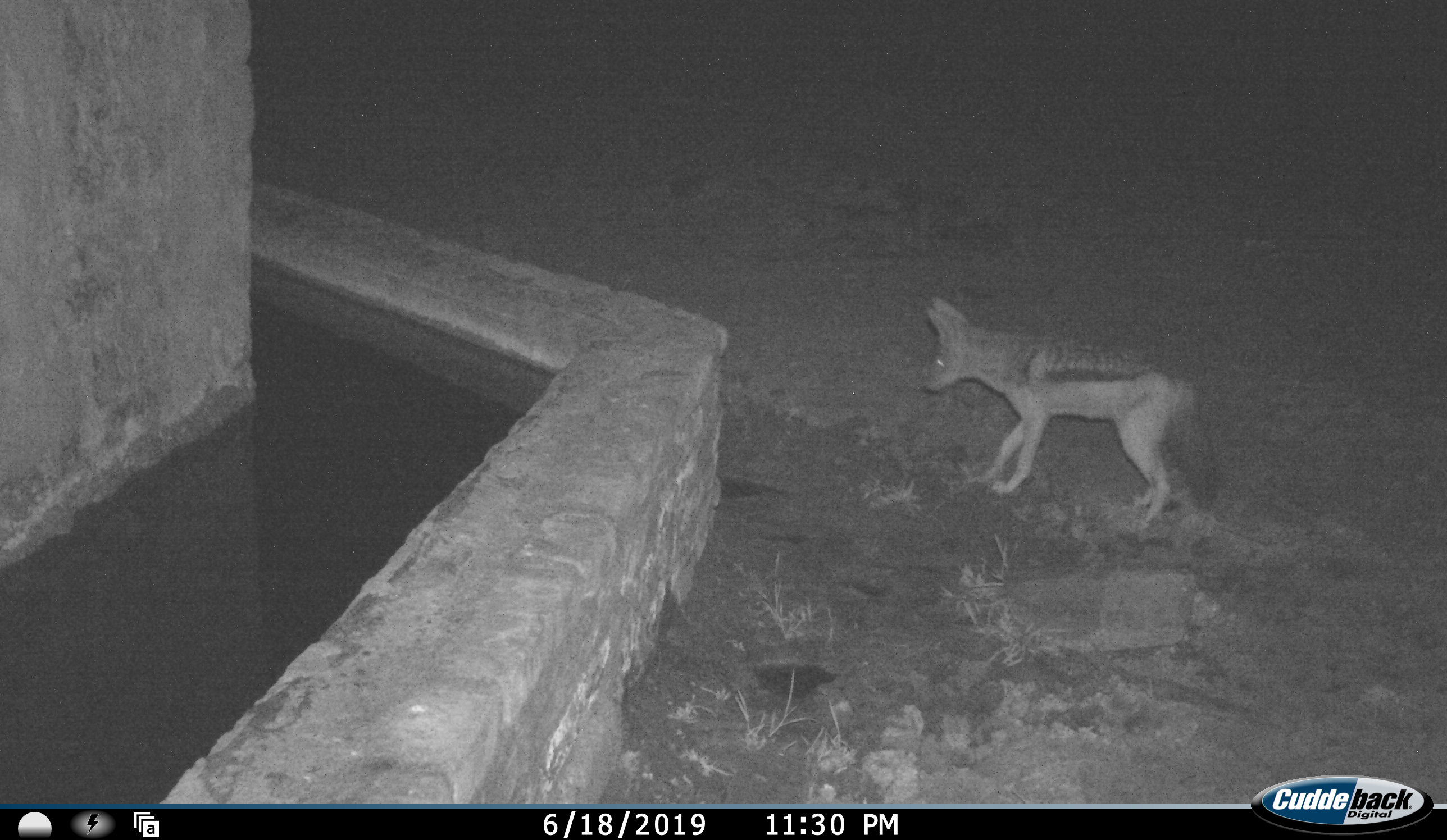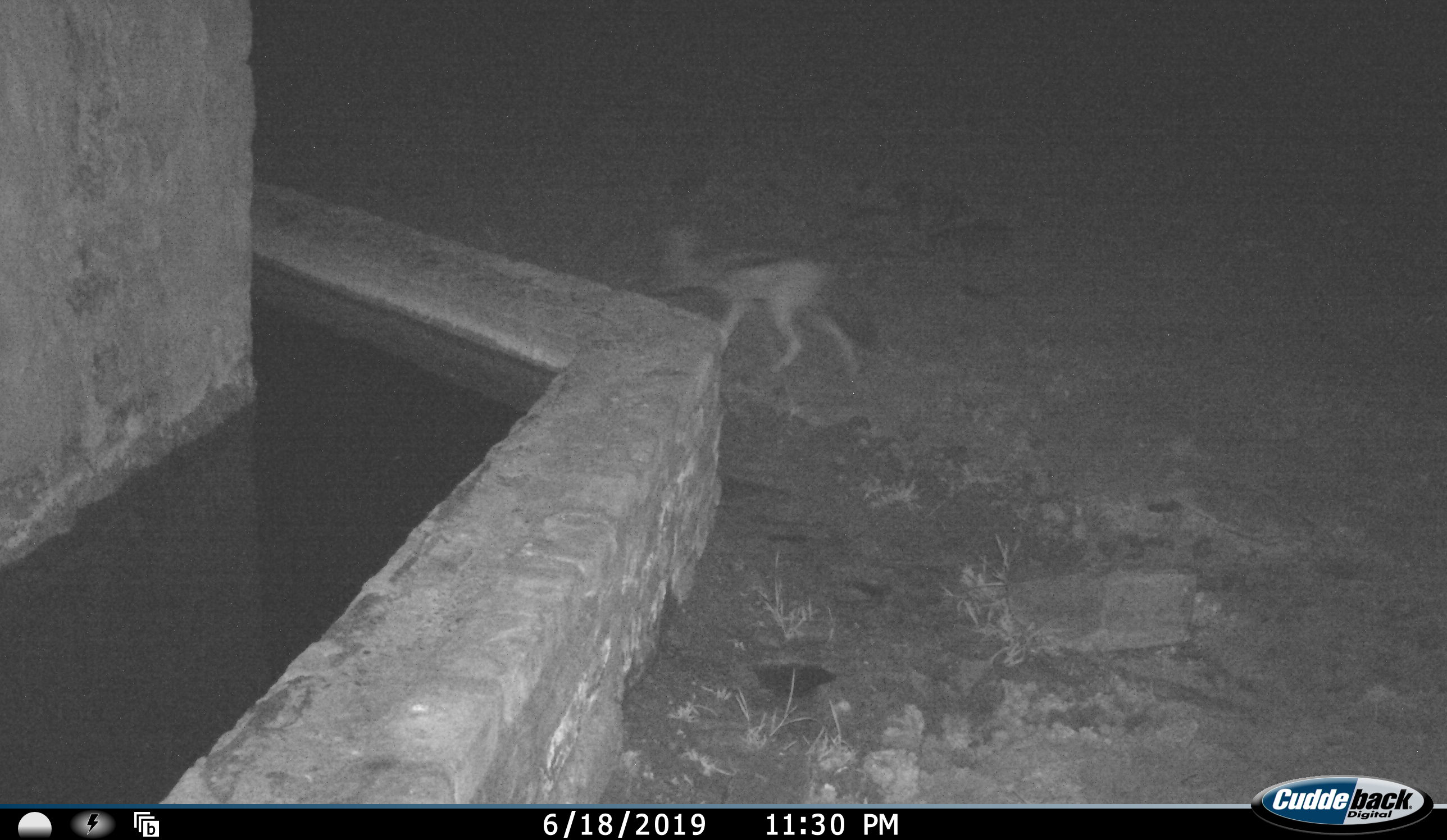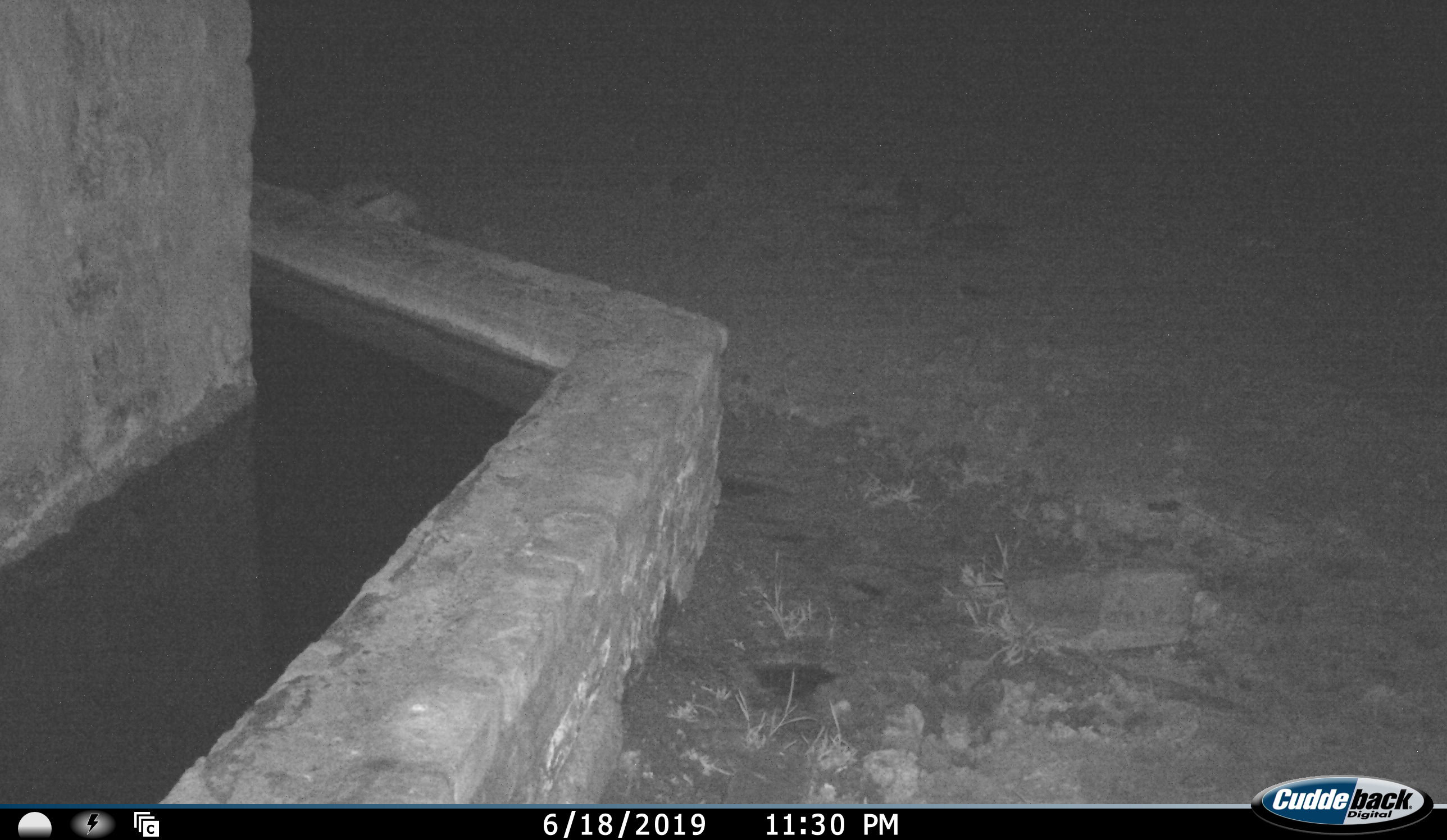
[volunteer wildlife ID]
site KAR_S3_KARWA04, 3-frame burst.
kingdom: Animalia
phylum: Chordata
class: Mammalia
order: Carnivora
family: Canidae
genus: Lupulella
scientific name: Lupulella mesomelas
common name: black-backed jackal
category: jackalblackbacked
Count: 1.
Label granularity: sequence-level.